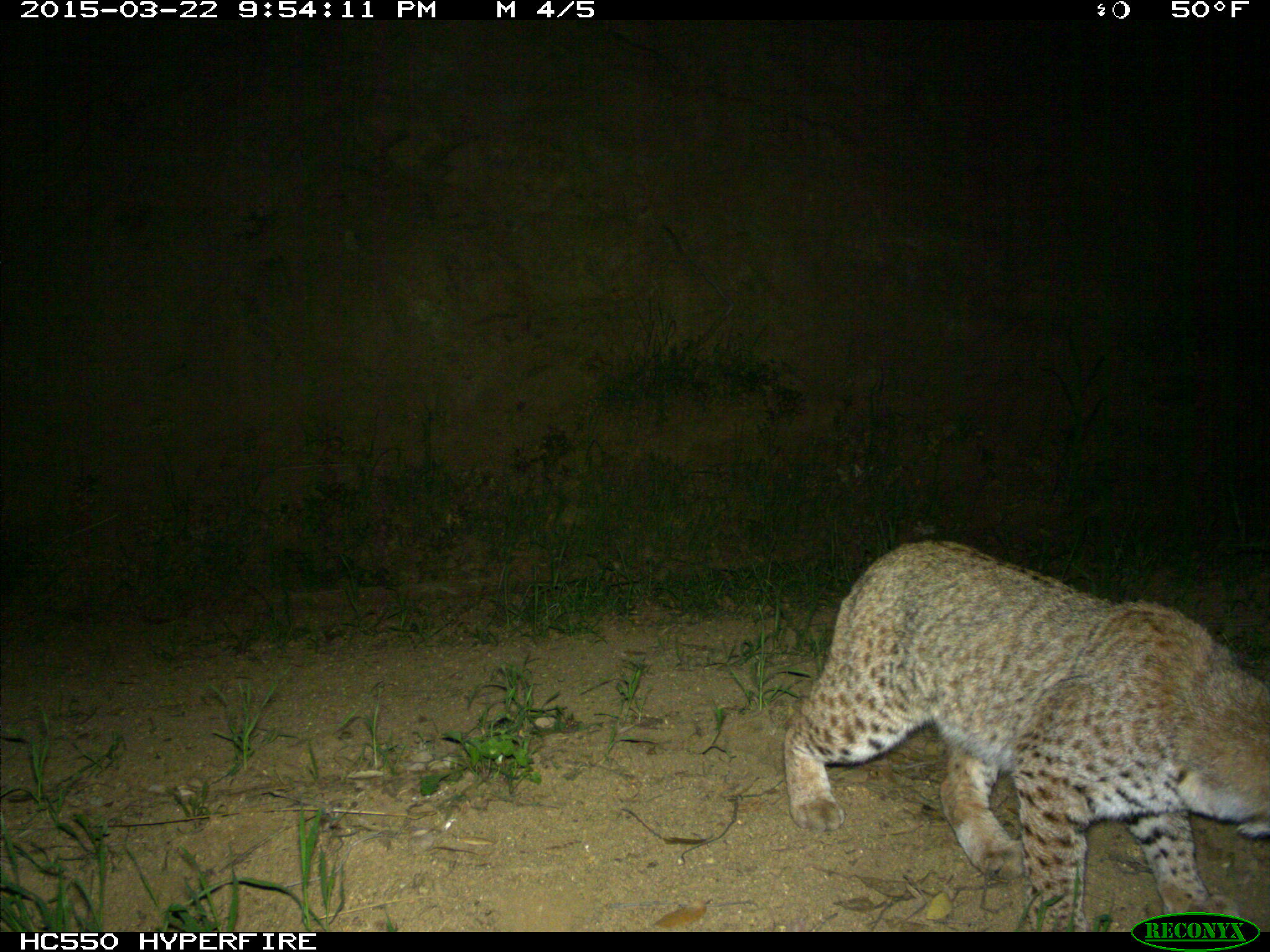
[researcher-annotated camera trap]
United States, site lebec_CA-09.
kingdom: Animalia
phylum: Chordata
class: Mammalia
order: Carnivora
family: Felidae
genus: Lynx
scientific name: Lynx rufus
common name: bobcat